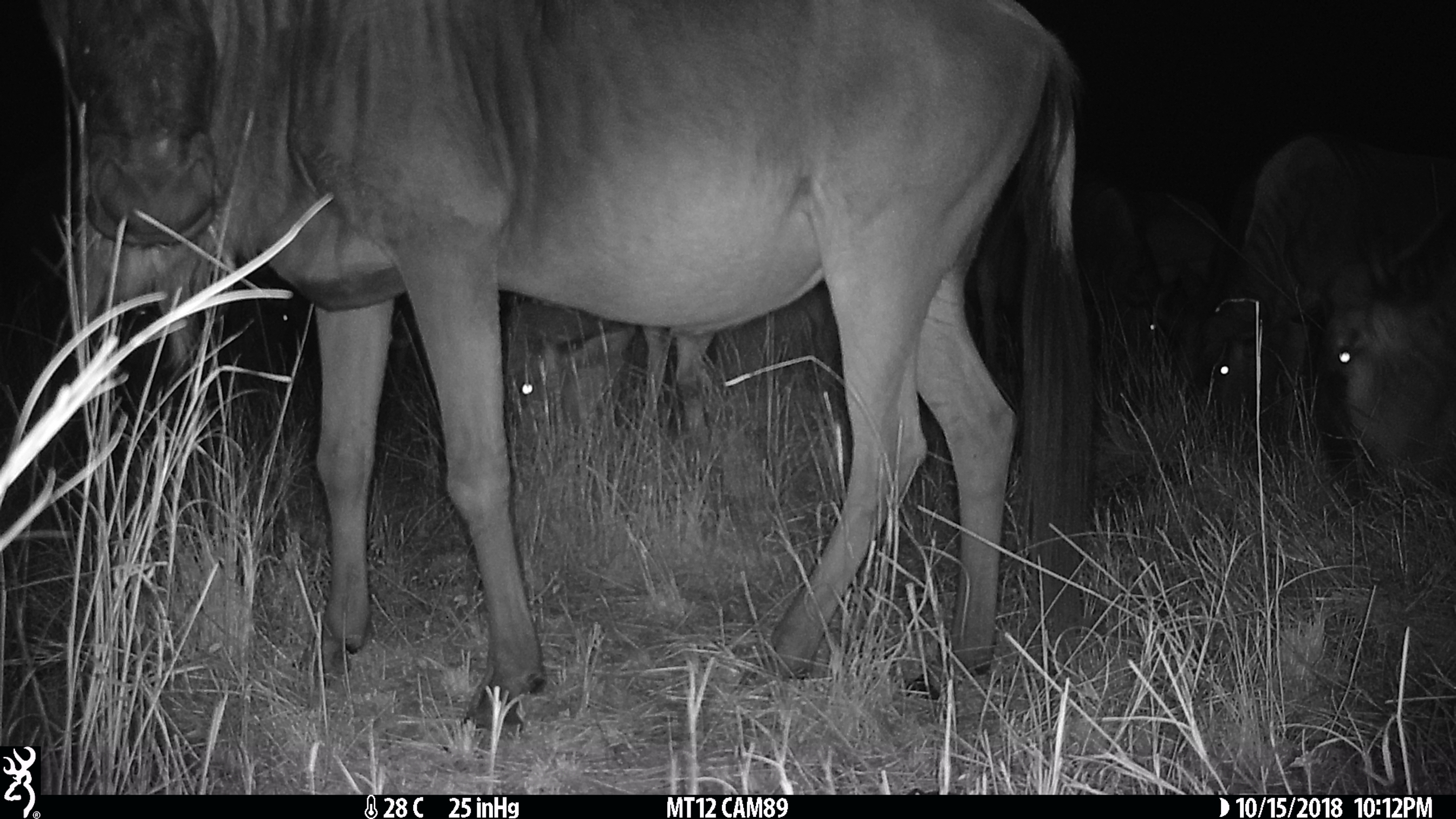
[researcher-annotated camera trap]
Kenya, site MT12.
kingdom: Animalia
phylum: Chordata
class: Mammalia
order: Artiodactyla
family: Bovidae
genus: Connochaetes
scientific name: Connochaetes taurinus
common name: blue wildebeest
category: wildebeest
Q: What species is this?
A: Wildebeest (blue wildebeest) (Connochaetes taurinus).